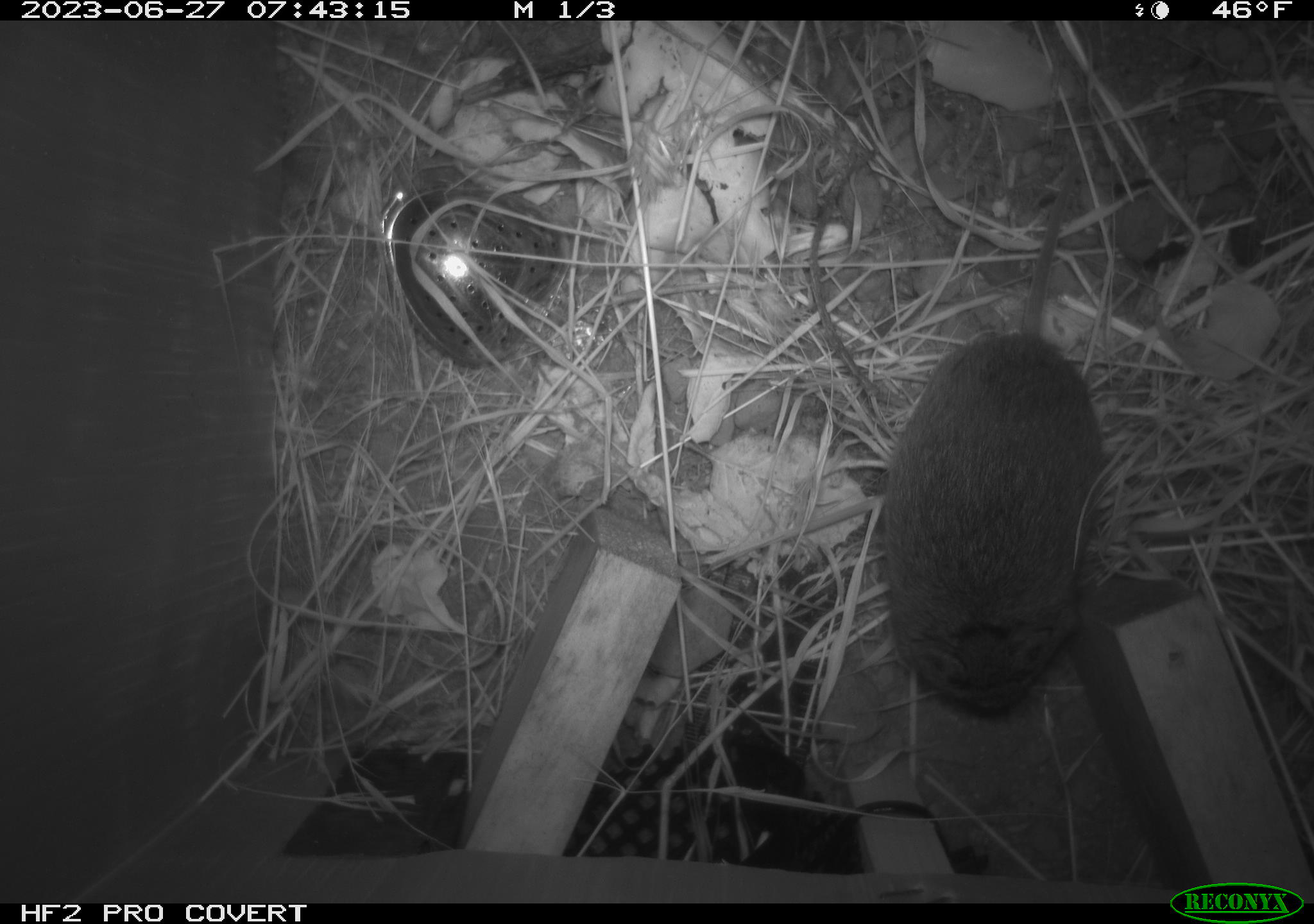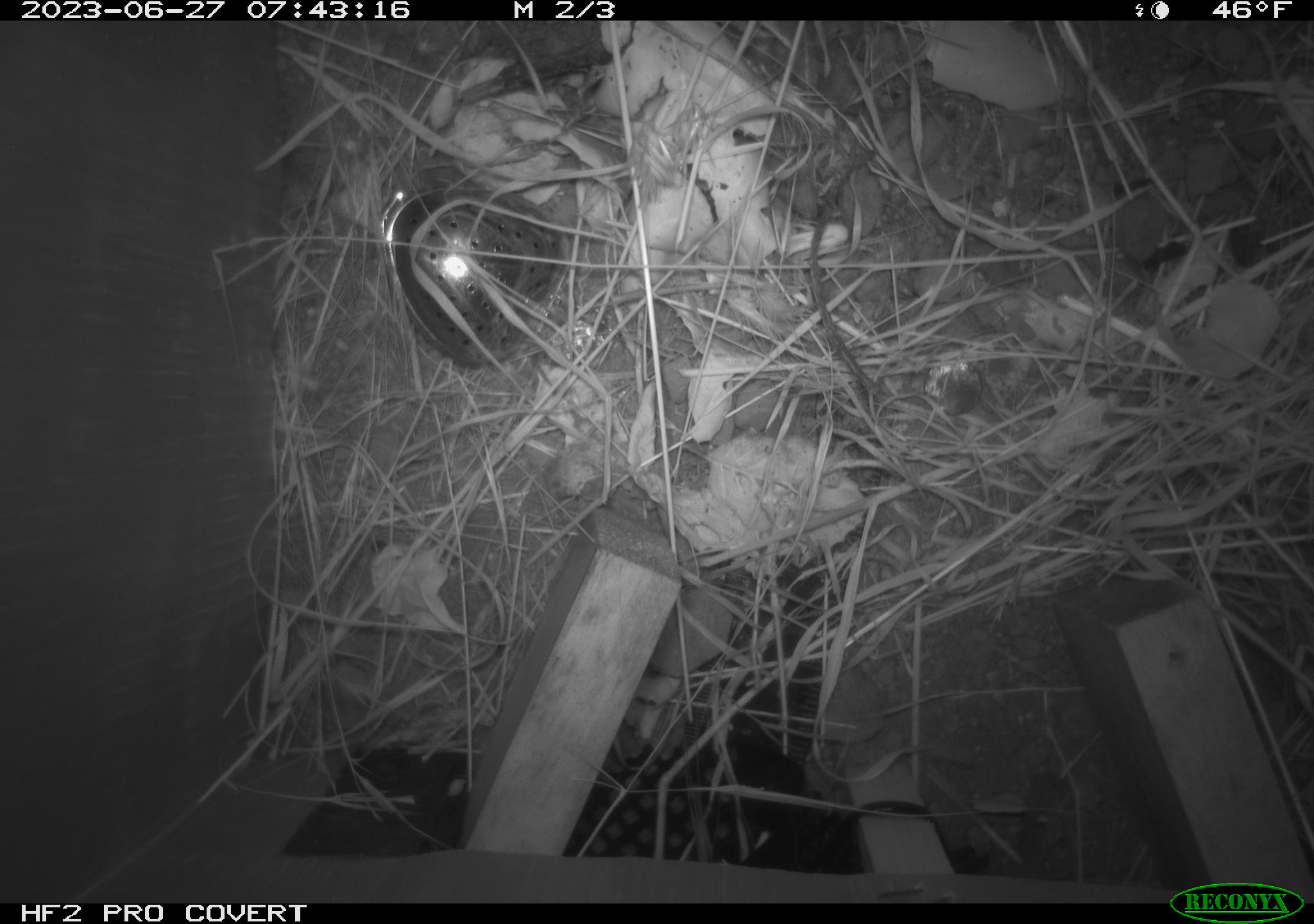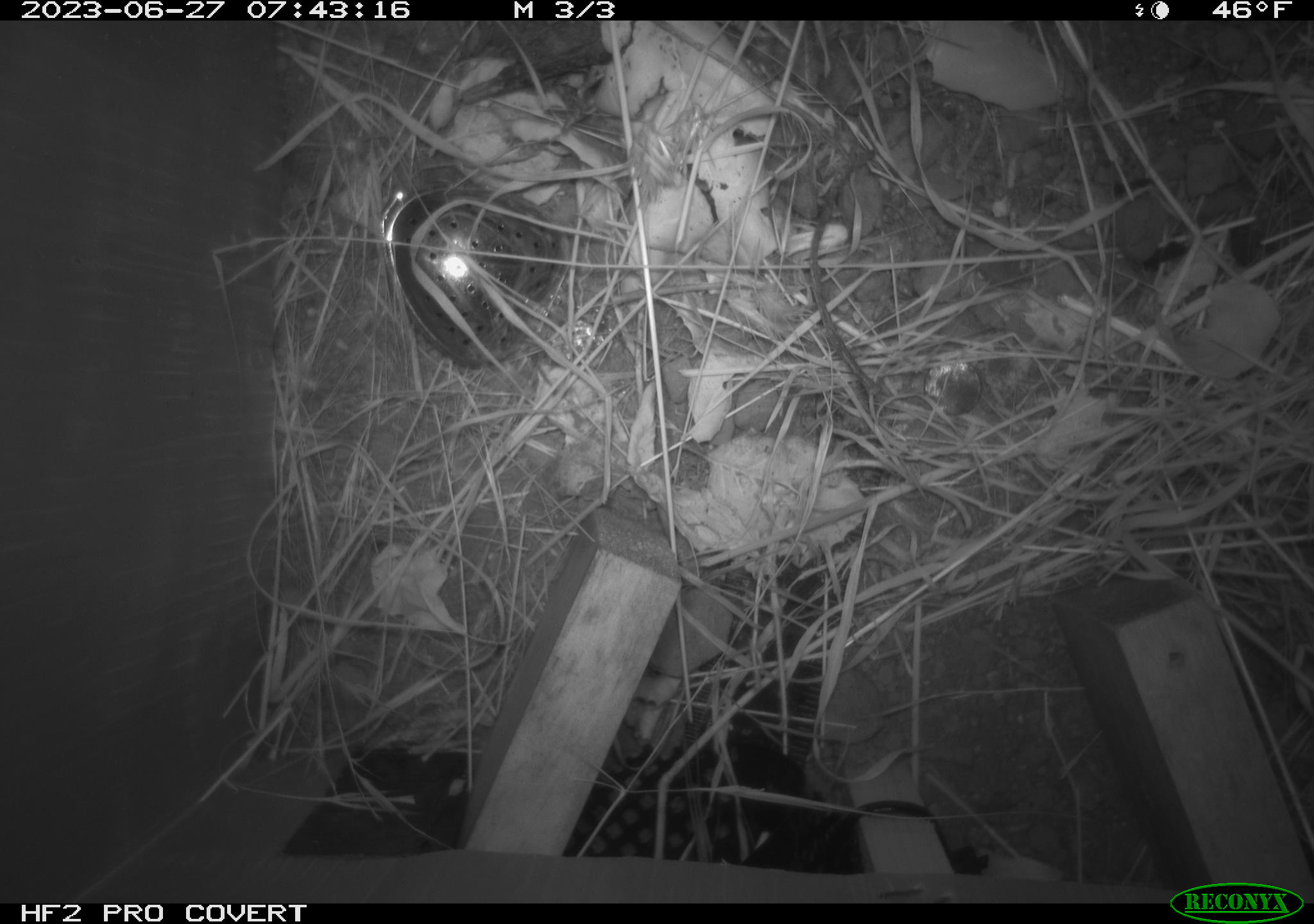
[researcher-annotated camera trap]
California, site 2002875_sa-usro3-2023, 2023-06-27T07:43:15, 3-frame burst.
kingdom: Animalia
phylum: Chordata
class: Mammalia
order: Rodentia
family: Cricetidae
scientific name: Arvicolinae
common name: voles, lemmings, and muskrats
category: arvicolinae subfamily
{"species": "arvicolinae subfamily (voles, lemmings, and muskrats) (Arvicolinae)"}